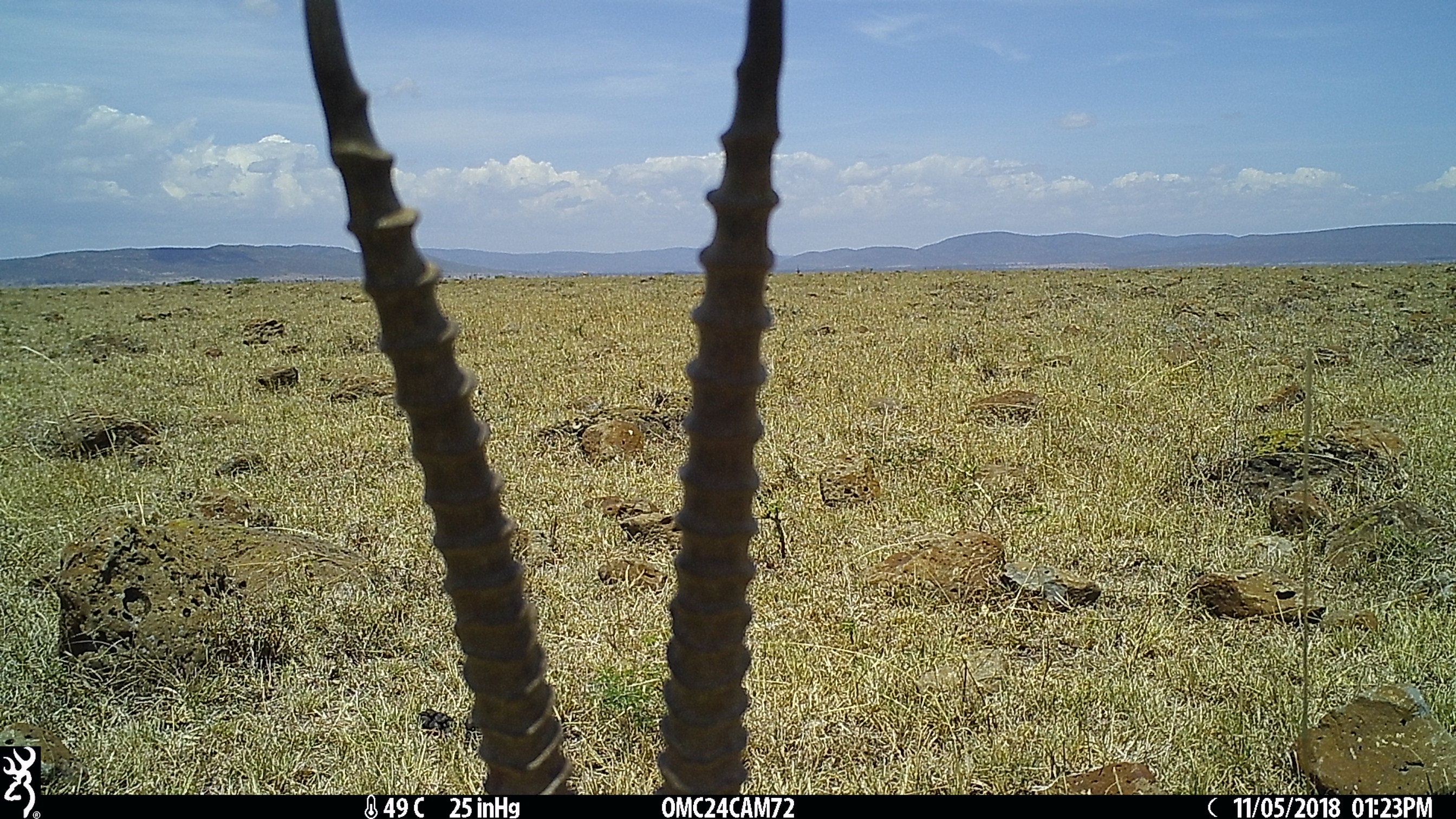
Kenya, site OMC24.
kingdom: Animalia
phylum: Chordata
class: Mammalia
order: Artiodactyla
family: Bovidae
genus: Eudorcas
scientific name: Eudorcas thomsonii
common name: thomon's gazelle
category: gazelle thomsons